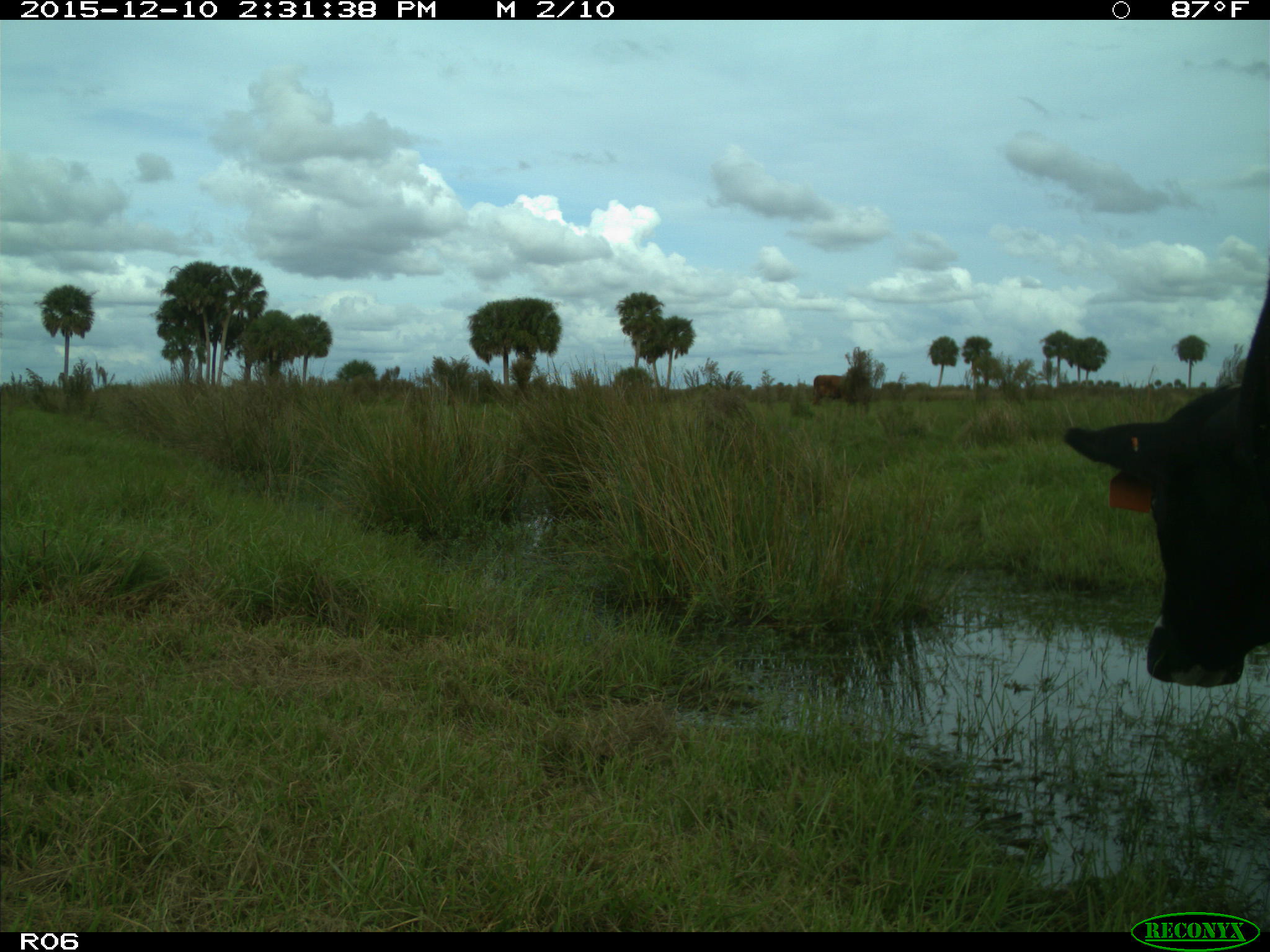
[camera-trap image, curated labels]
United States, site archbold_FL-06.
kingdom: Animalia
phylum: Chordata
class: Mammalia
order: Artiodactyla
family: Bovidae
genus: Bos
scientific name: Bos taurus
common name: domestic cow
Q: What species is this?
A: Bos taurus (domestic cow).